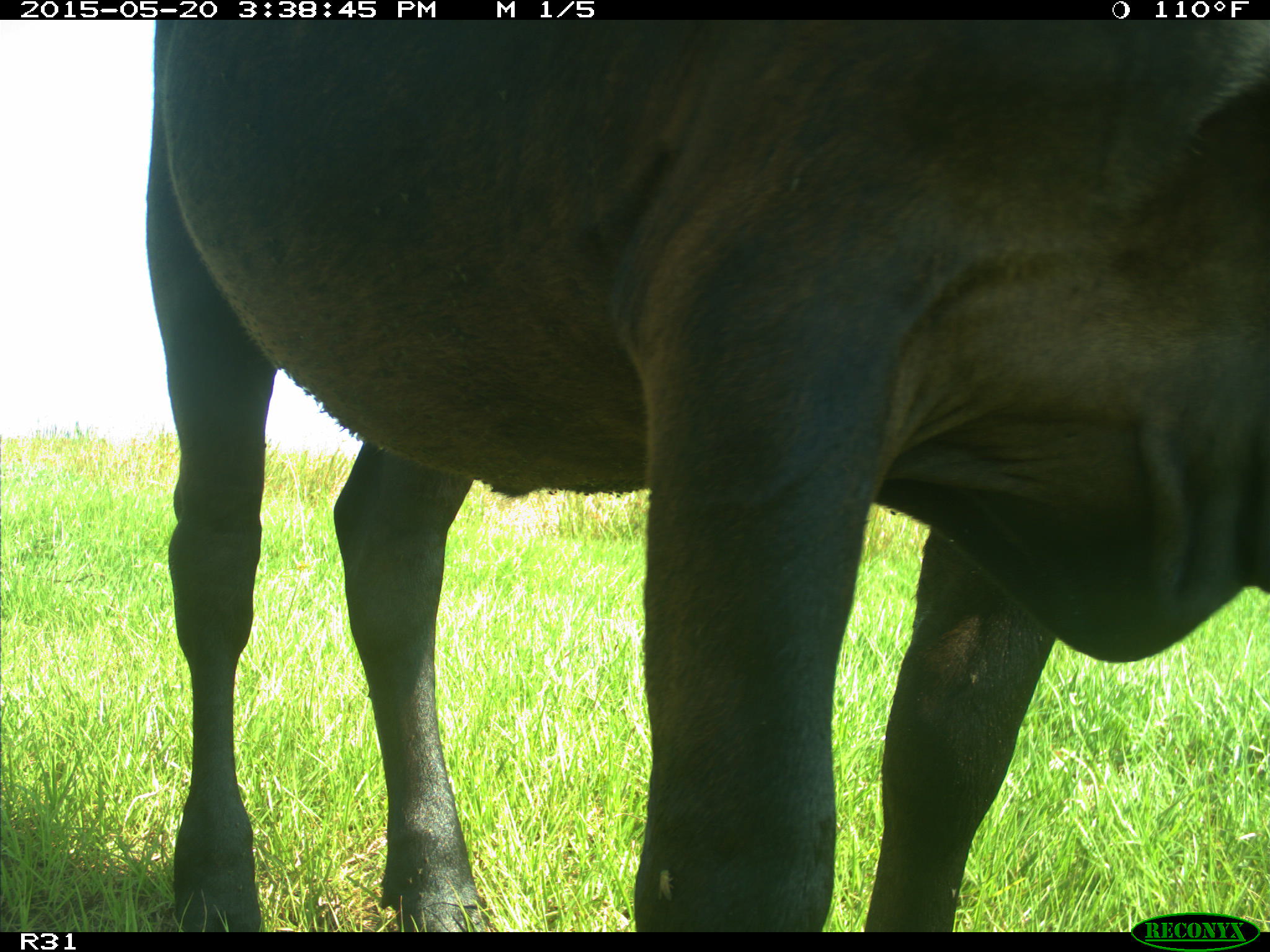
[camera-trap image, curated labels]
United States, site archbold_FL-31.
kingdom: Animalia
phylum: Chordata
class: Mammalia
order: Artiodactyla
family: Bovidae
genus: Bos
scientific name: Bos taurus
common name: domestic cow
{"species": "Bos taurus (domestic cow)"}